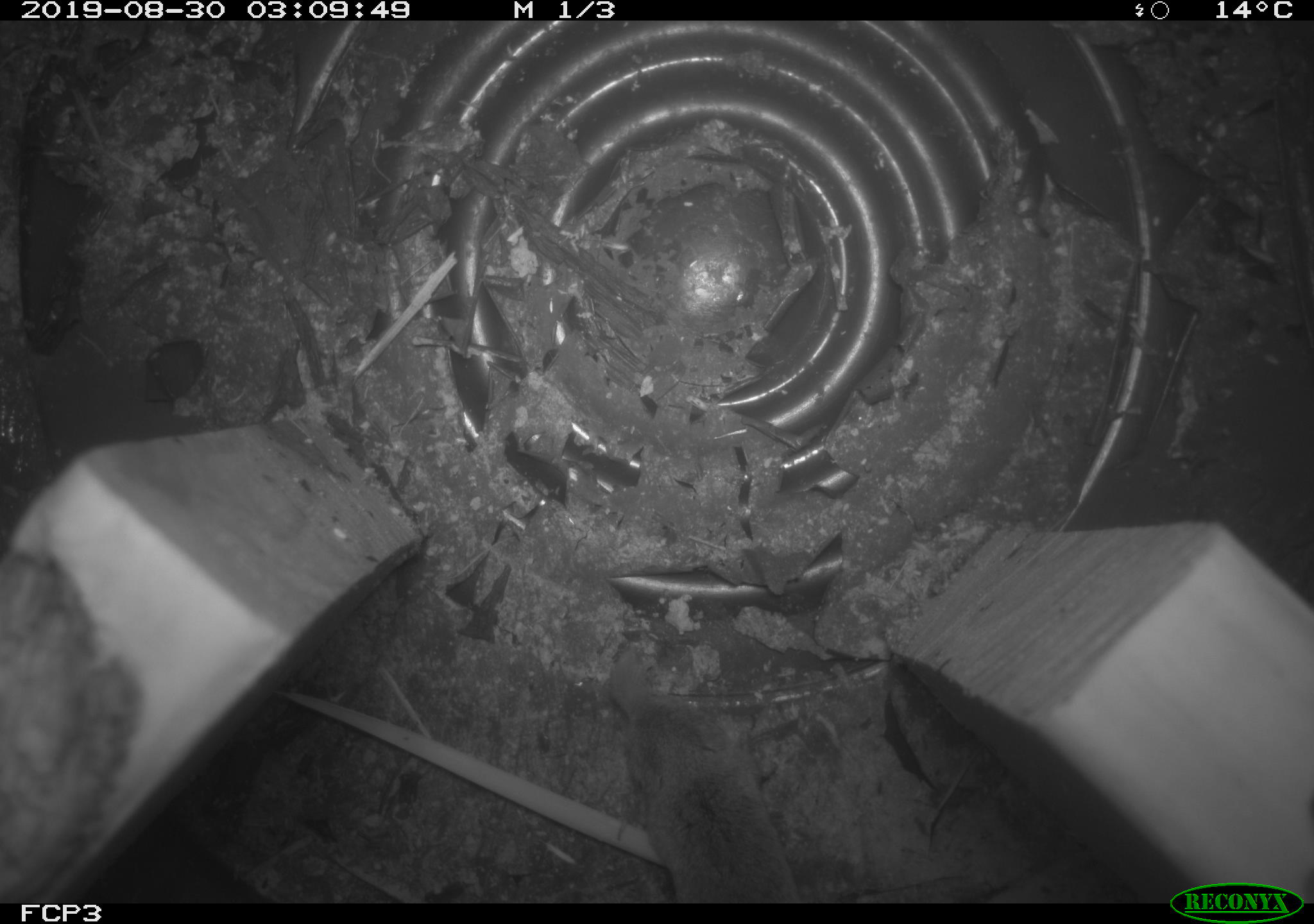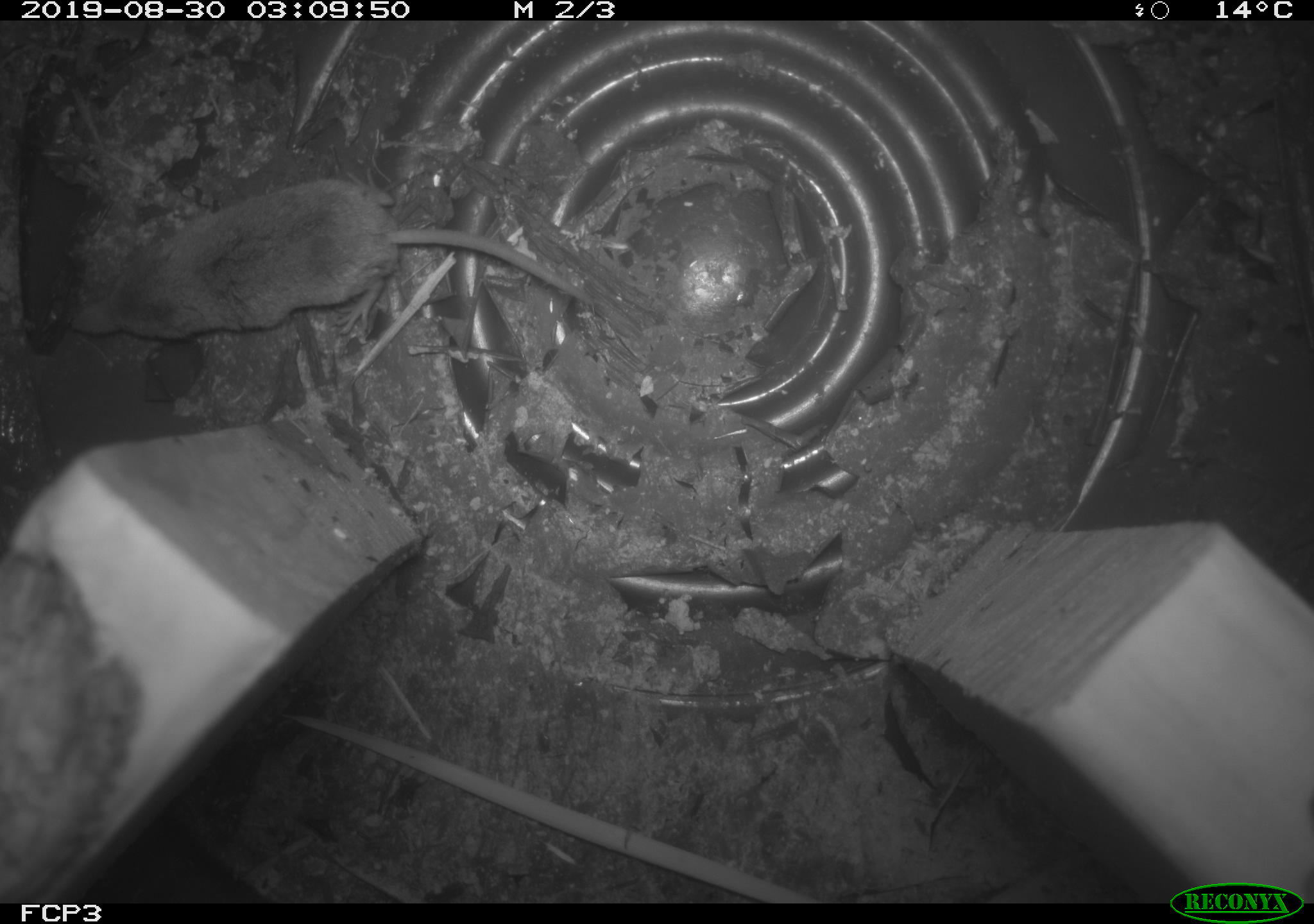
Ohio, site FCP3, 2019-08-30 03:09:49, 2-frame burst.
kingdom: Animalia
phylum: Chordata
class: Mammalia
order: Eulipotyphla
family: Soricidae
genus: Sorex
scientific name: Sorex cinereus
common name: masked shrew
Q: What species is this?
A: Masked shrew (Sorex cinereus).